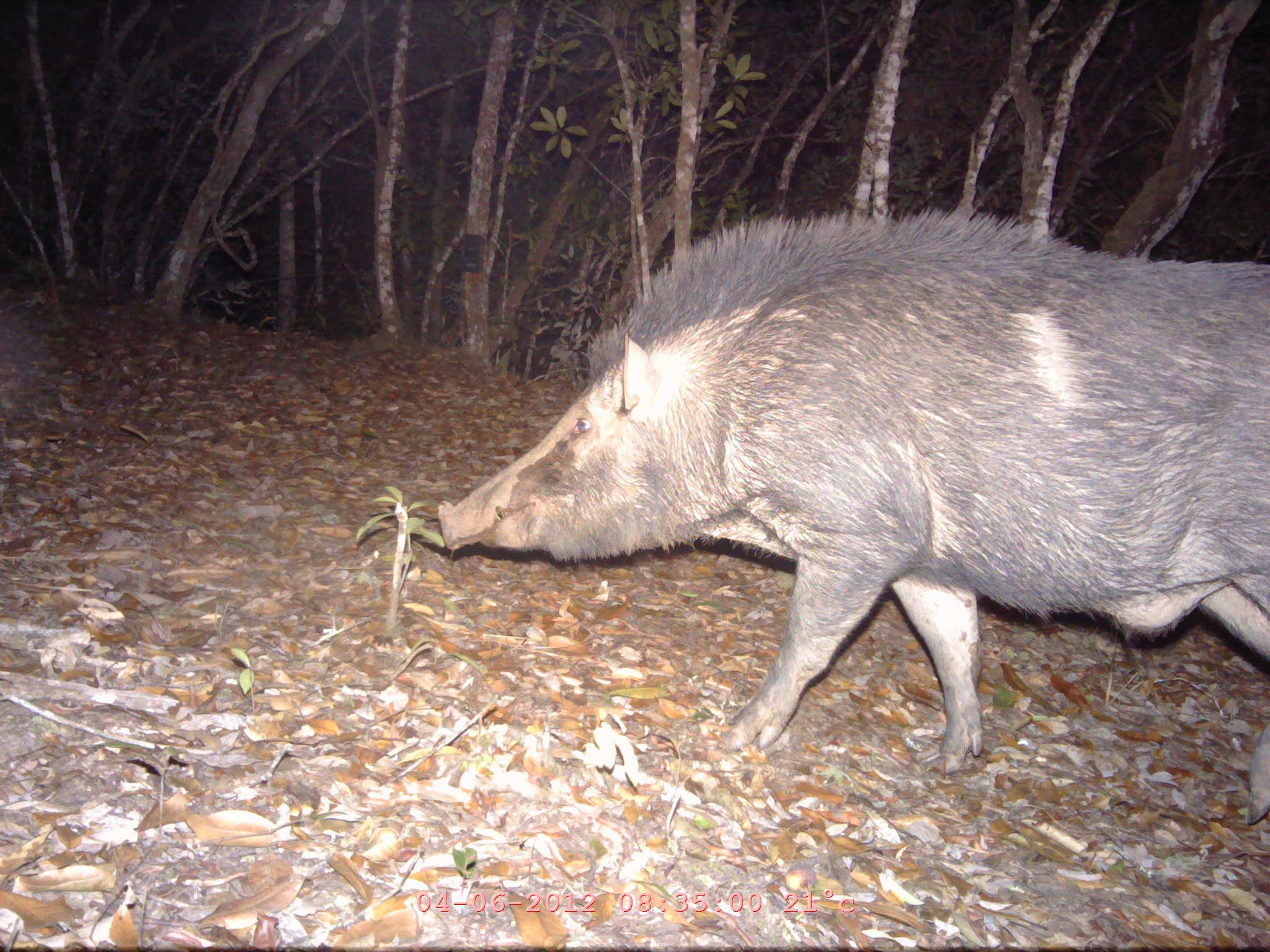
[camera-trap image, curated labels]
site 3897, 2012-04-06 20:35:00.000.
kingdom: Animalia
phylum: Chordata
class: Mammalia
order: Artiodactyla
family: Suidae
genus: Sus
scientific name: Sus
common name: pigs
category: sus sp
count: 1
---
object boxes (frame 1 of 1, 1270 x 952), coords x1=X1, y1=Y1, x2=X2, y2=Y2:
sus sp: x1=435, y1=204, x2=1270, y2=824